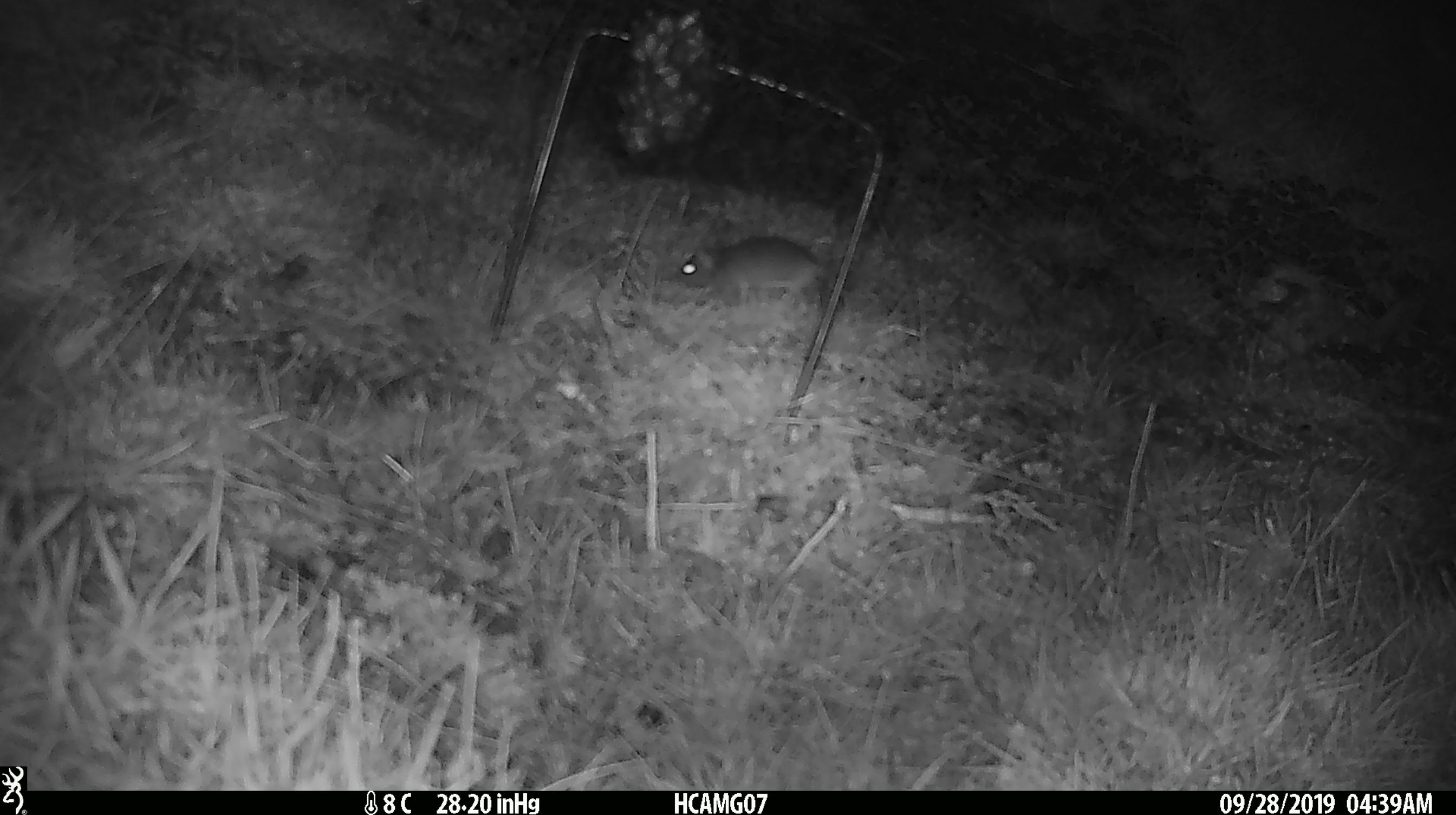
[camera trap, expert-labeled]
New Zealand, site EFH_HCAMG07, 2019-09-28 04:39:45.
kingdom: Animalia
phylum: Chordata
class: Mammalia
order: Rodentia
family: Muridae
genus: Mus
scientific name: Mus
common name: mouse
Mouse (Mus).